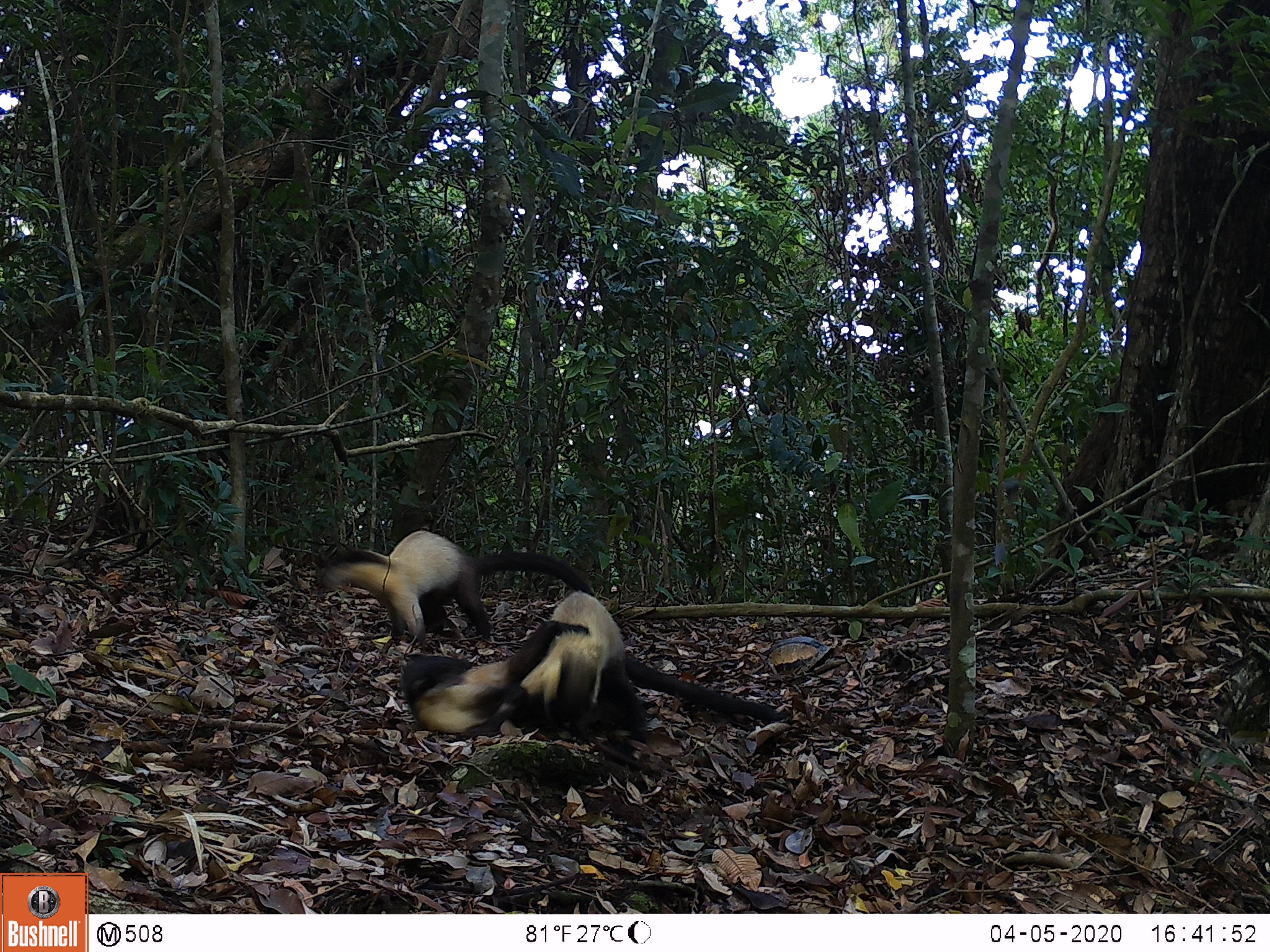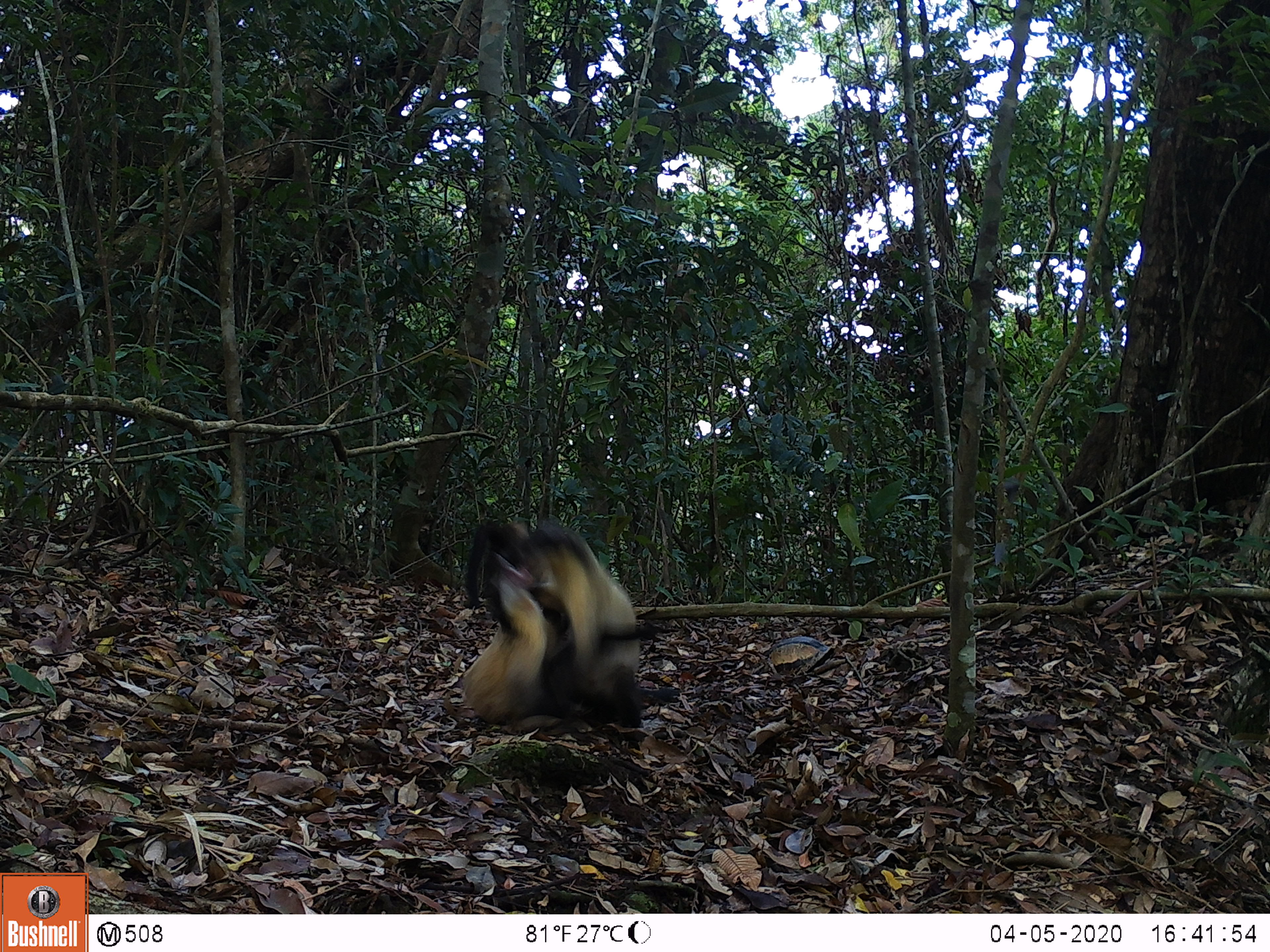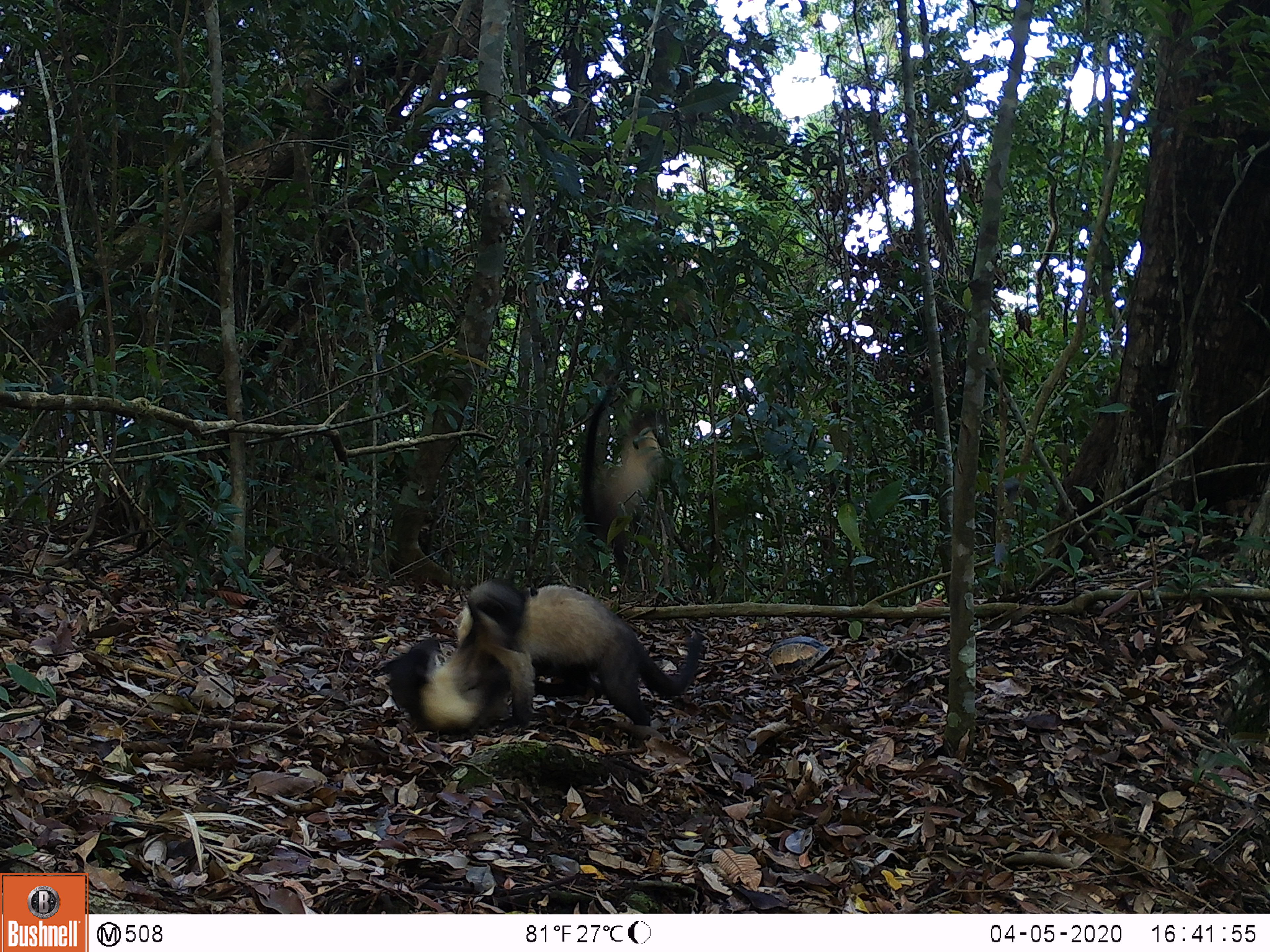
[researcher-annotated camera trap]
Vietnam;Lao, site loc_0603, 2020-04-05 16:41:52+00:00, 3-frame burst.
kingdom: Animalia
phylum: Chordata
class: Mammalia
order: Carnivora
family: Mustelidae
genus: Martes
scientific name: Martes flavigula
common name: yellow-throated marten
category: yellow throated marten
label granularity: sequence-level